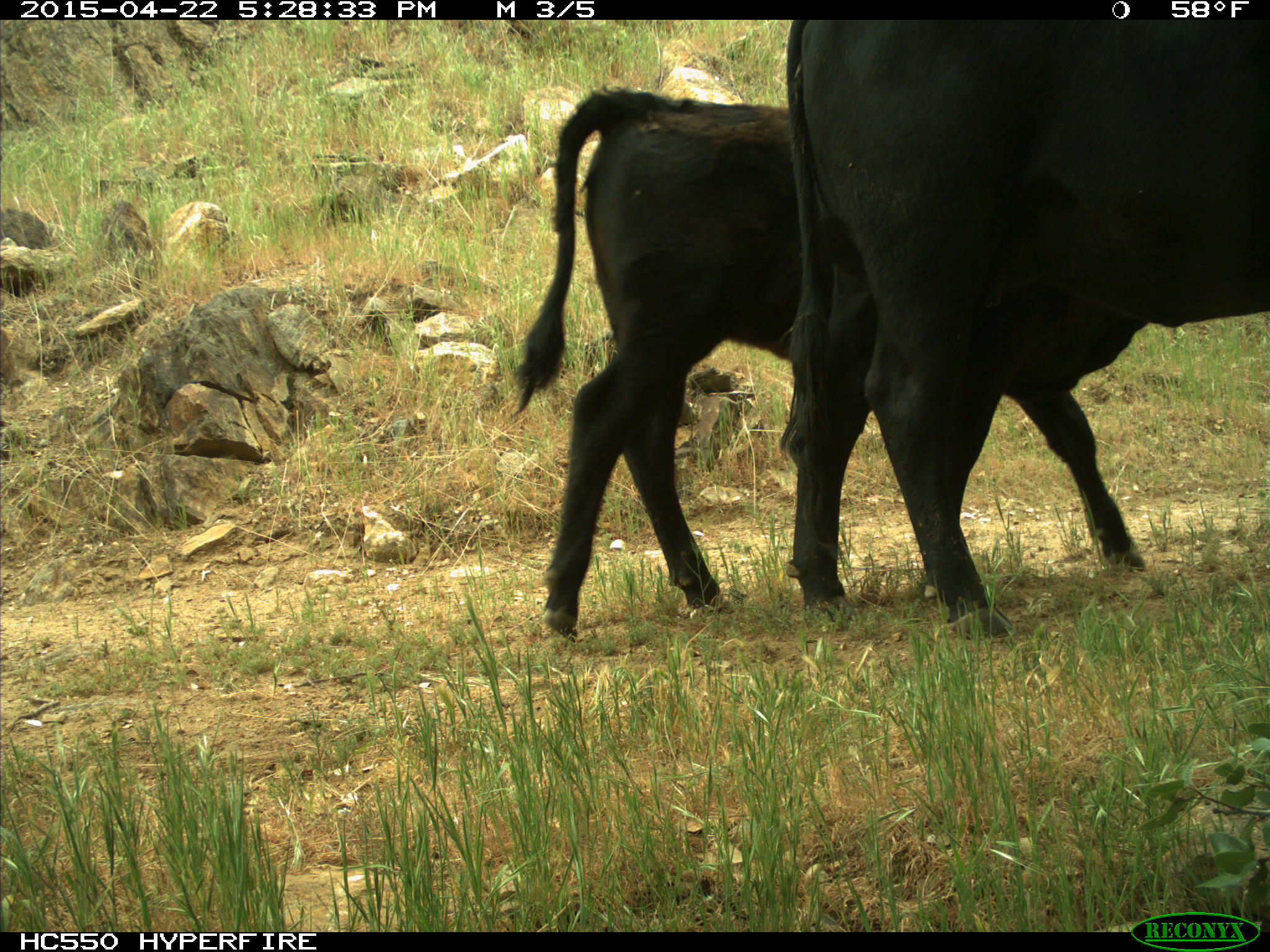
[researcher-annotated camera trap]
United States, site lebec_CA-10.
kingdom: Animalia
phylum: Chordata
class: Mammalia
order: Artiodactyla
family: Bovidae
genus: Bos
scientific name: Bos taurus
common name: domestic cow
Bos taurus (domestic cow).